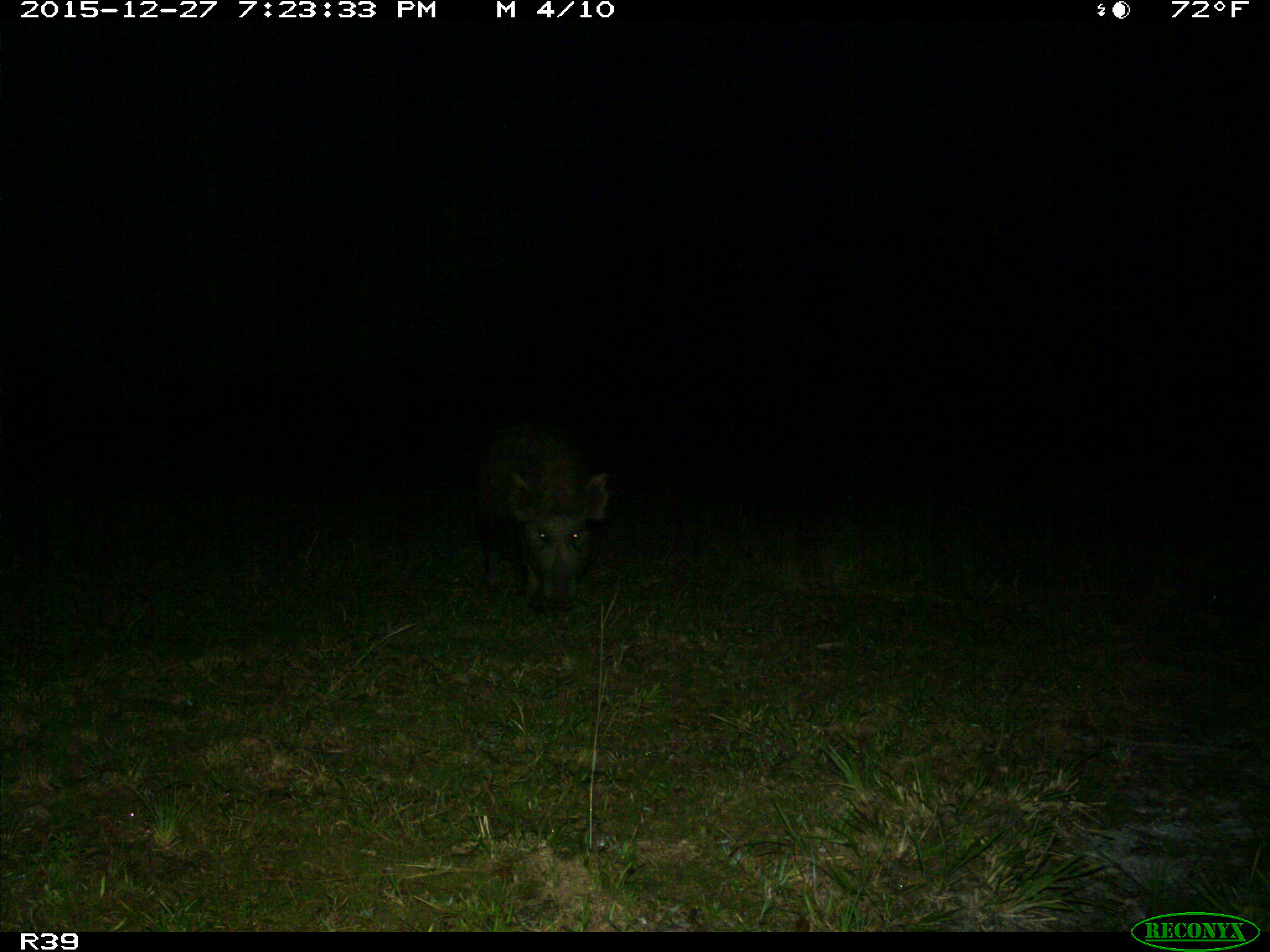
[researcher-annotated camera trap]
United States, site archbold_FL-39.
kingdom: Animalia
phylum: Chordata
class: Mammalia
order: Artiodactyla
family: Suidae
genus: Sus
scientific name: Sus scrofa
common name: wild boar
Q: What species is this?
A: Sus scrofa (wild boar).